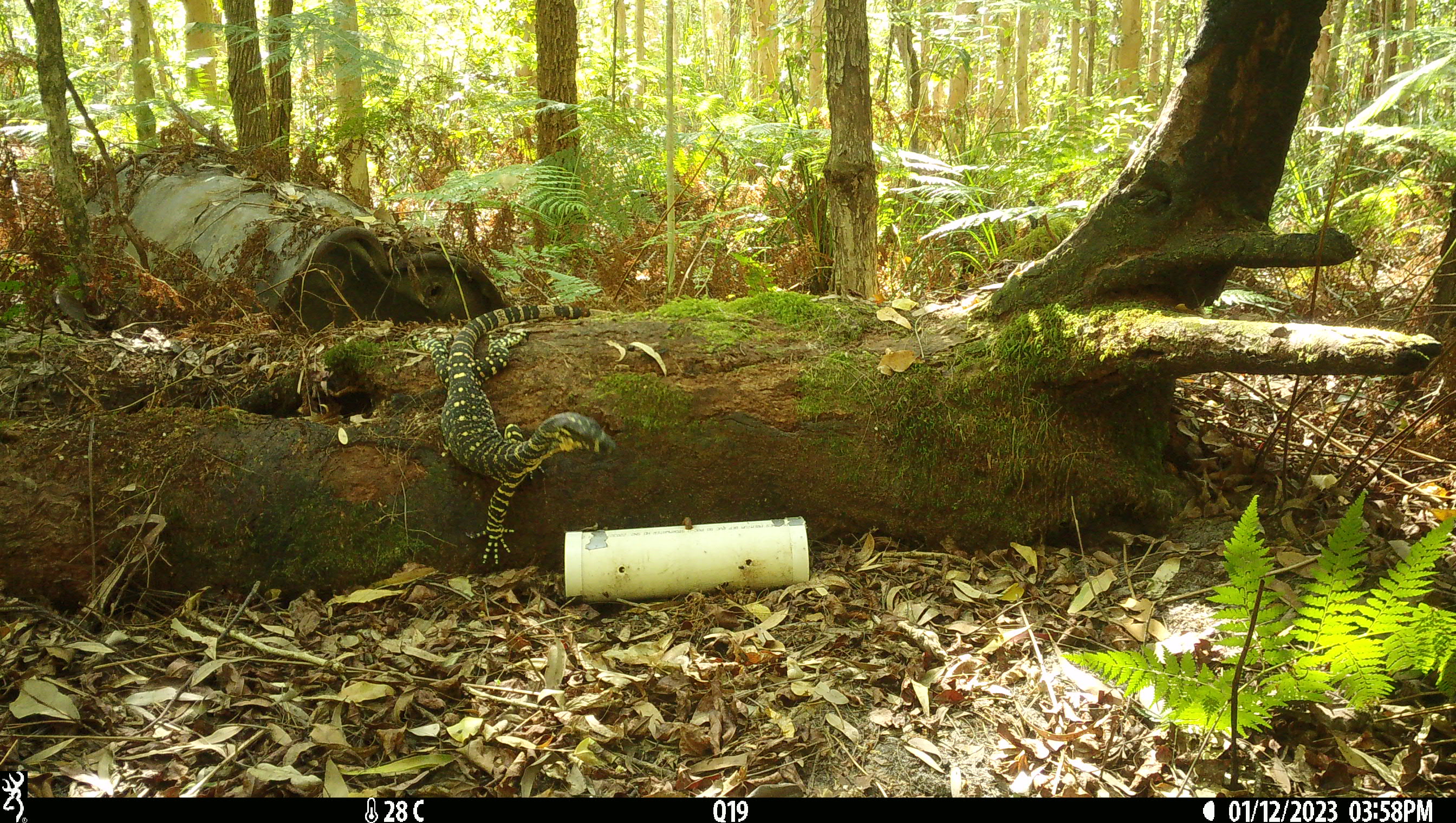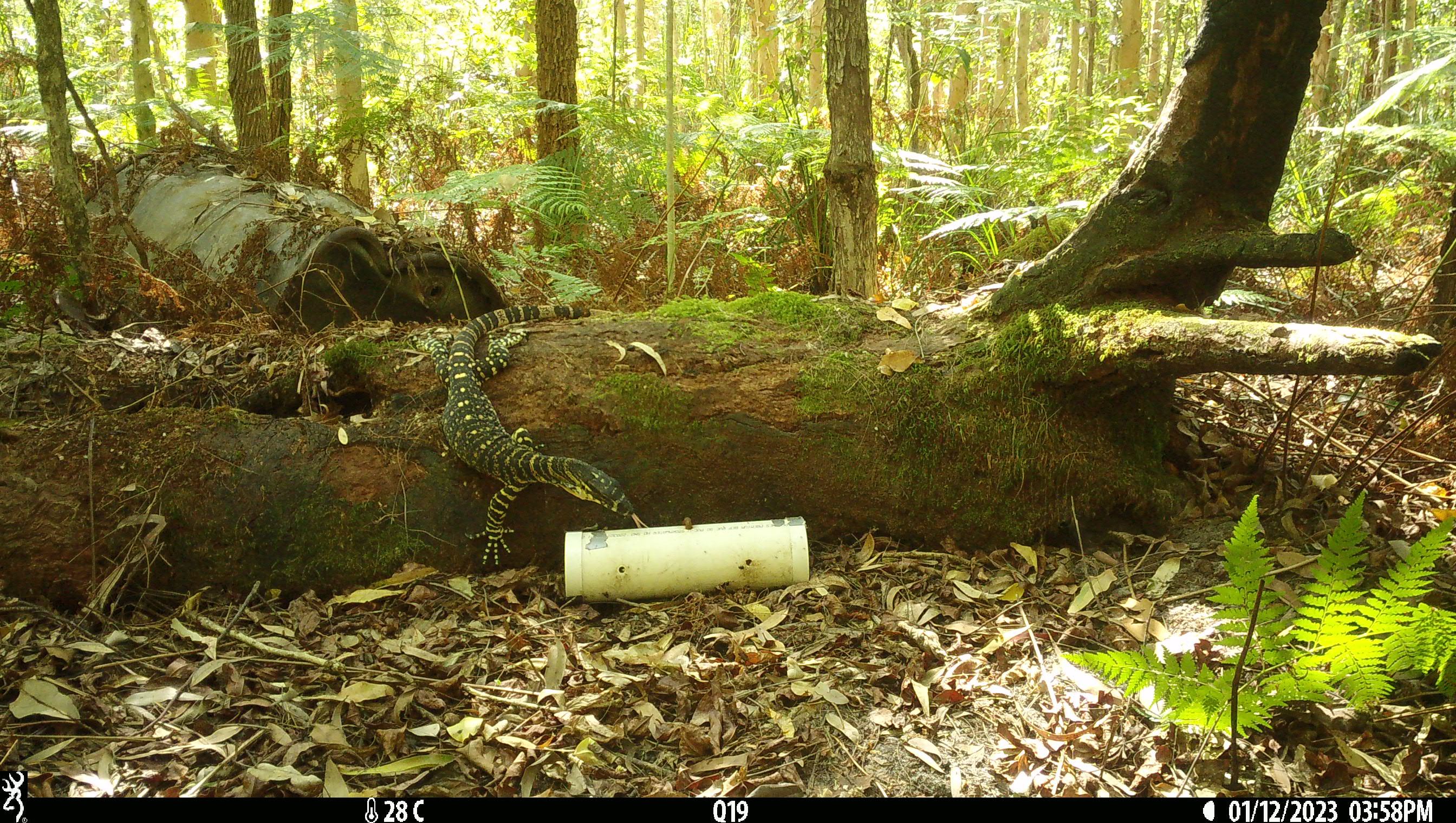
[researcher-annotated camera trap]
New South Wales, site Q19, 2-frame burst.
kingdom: Animalia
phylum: Chordata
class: Reptilia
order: Squamata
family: Varanidae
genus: Varanus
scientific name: Varanus varius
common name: lace monitor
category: goanna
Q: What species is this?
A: Goanna (lace monitor) (Varanus varius).